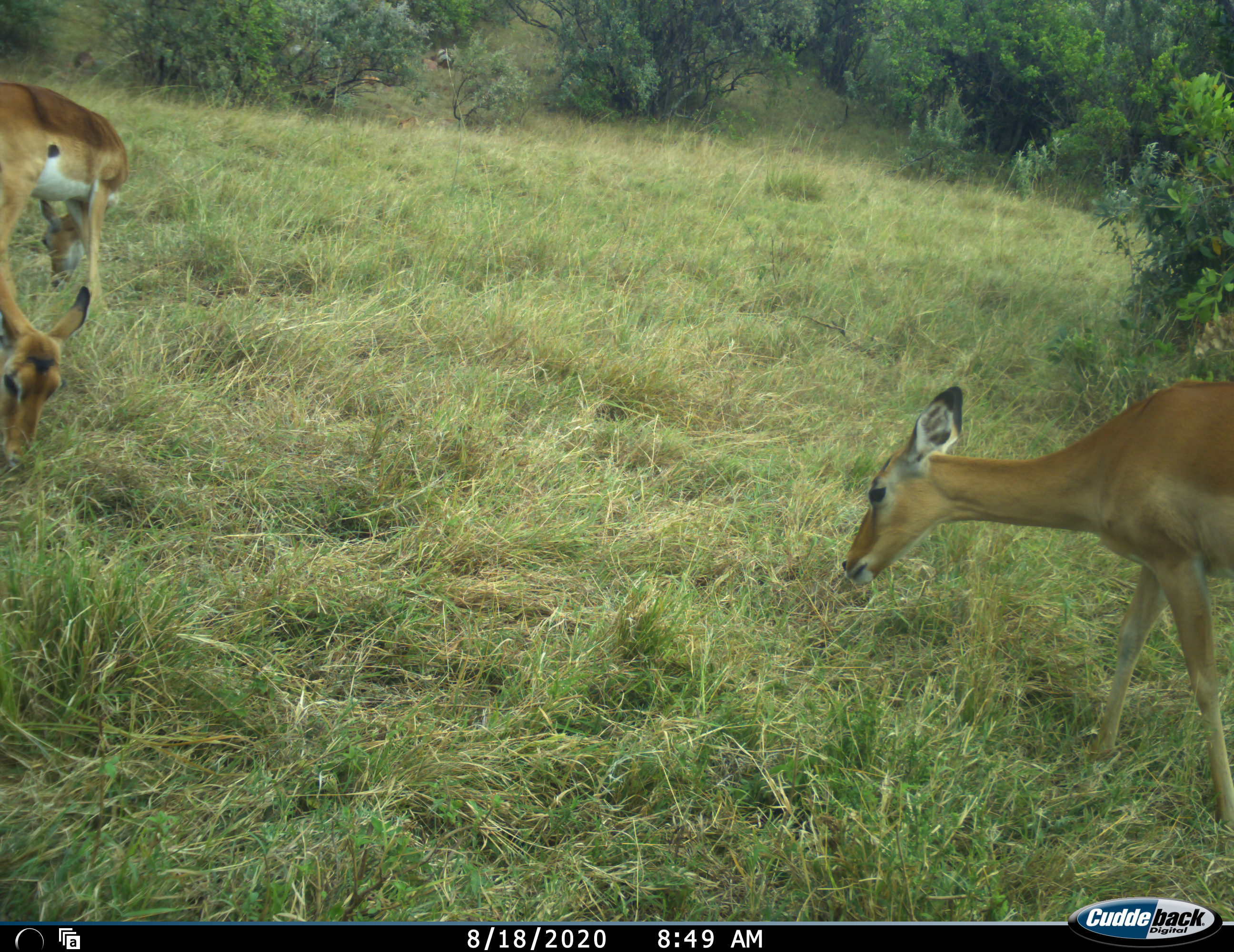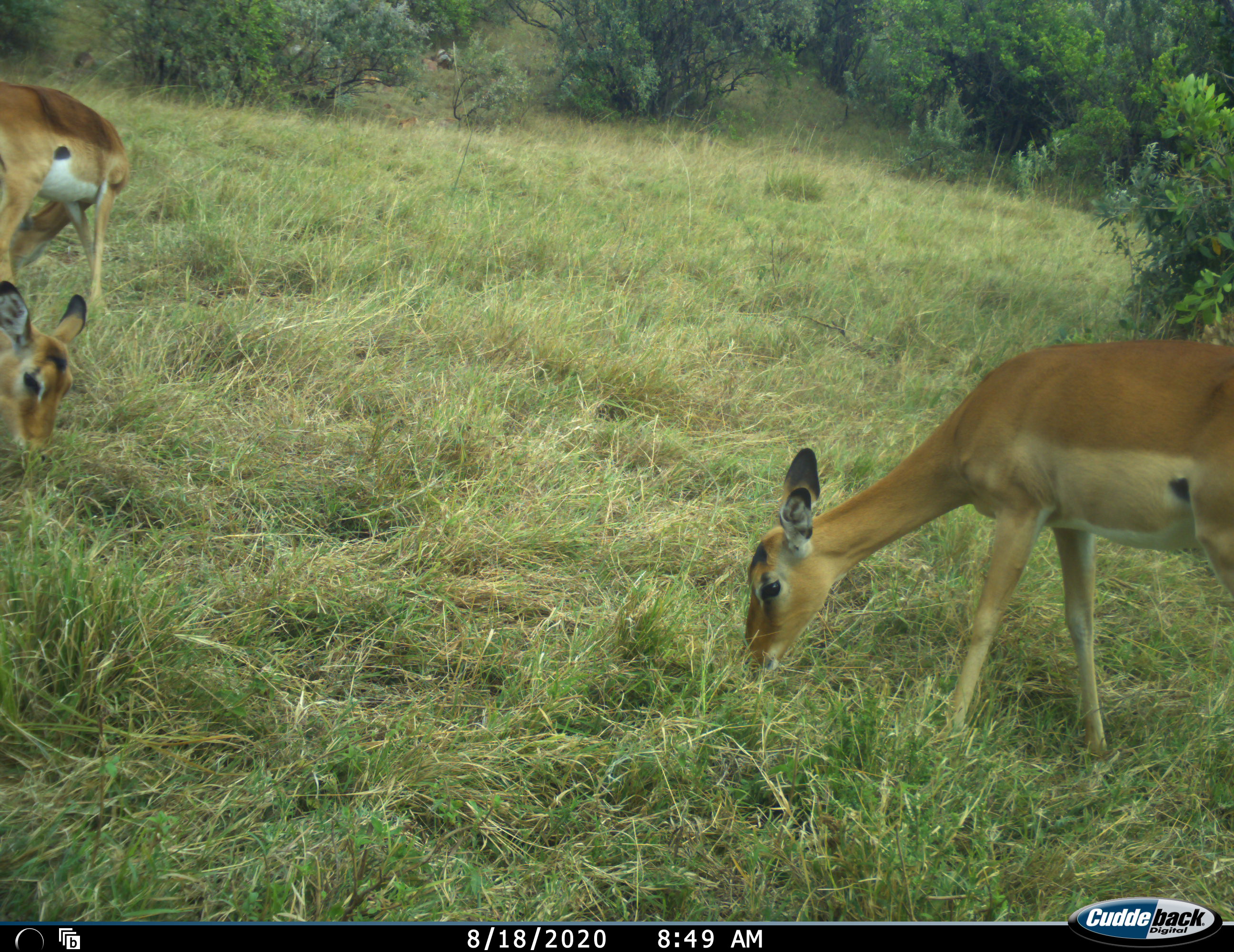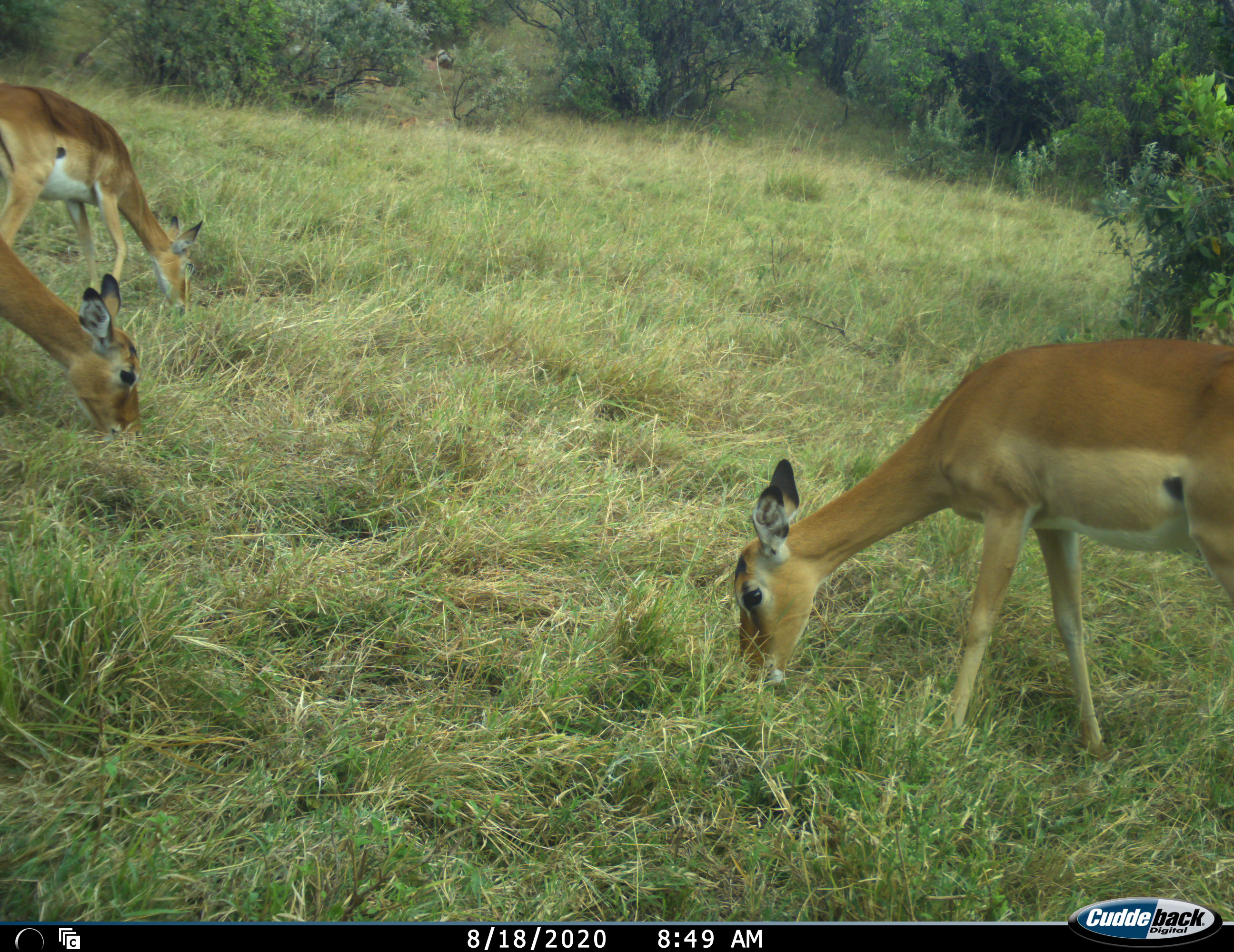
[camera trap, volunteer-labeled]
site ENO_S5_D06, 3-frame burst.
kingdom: Animalia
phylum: Chordata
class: Mammalia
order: Artiodactyla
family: Bovidae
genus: Aepyceros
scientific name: Aepyceros melampus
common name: impala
Impala (Aepyceros melampus), count 3. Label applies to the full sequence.